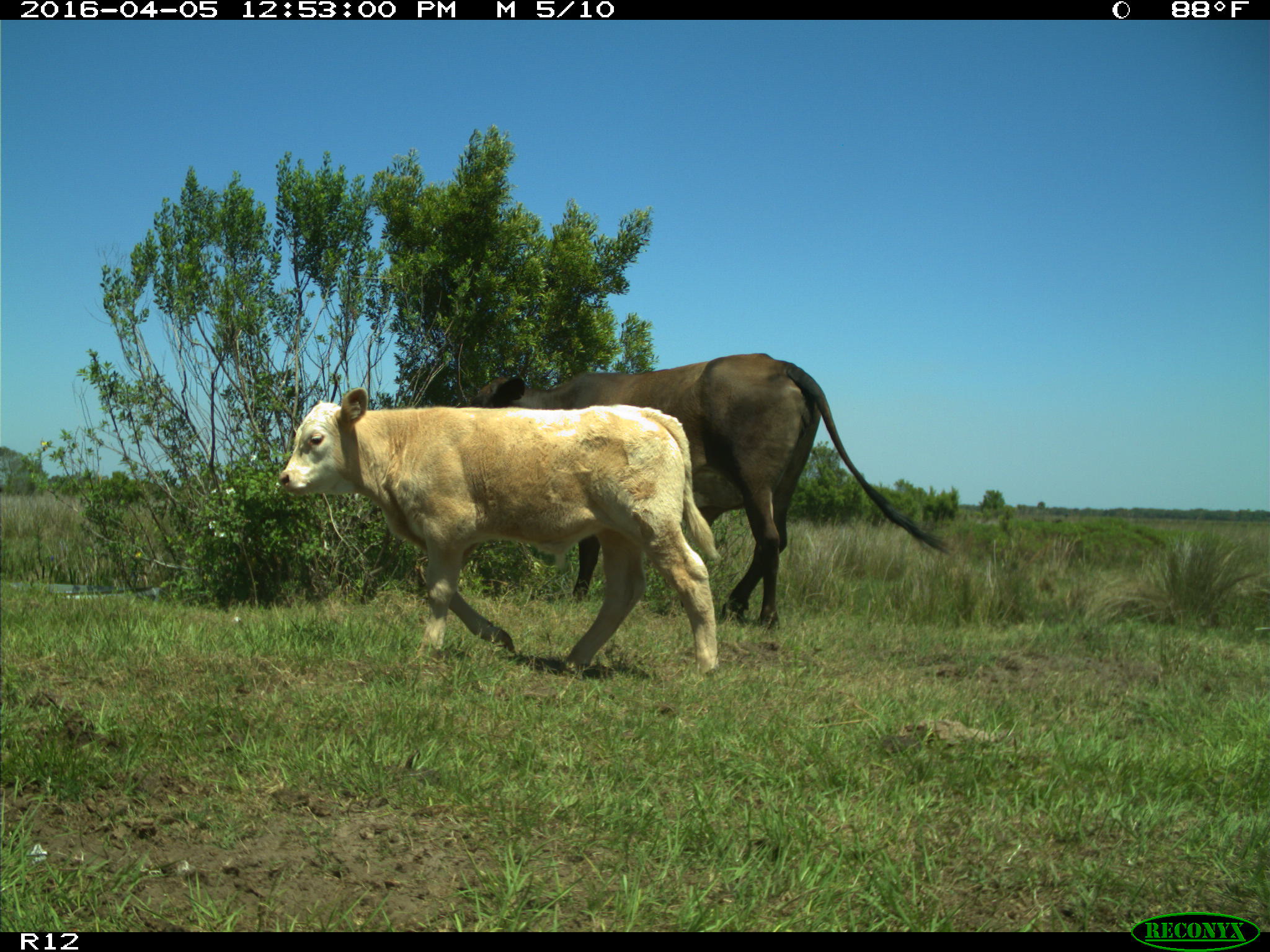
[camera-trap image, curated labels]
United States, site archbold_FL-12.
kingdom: Animalia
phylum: Chordata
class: Mammalia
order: Artiodactyla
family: Bovidae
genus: Bos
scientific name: Bos taurus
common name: domestic cow